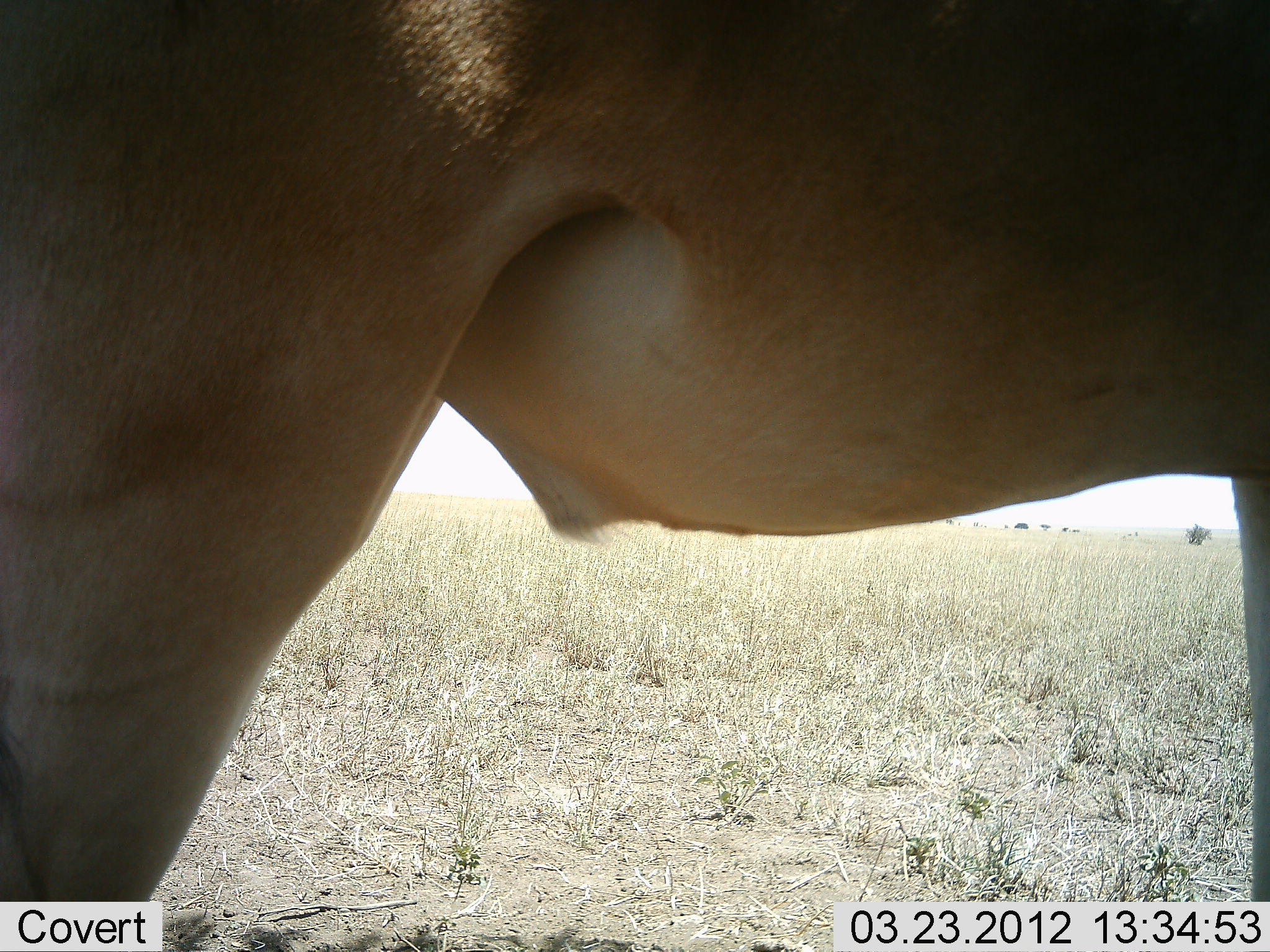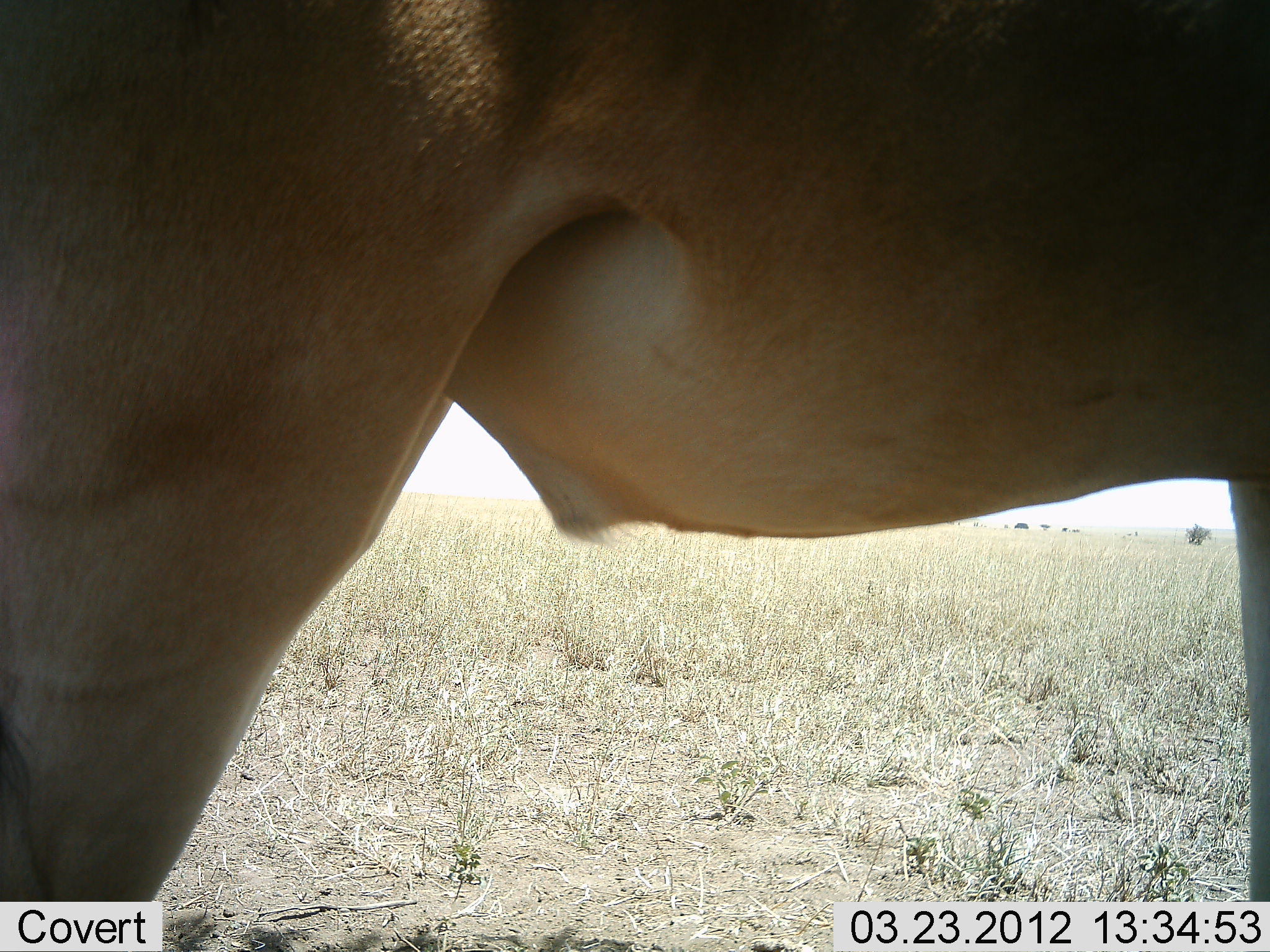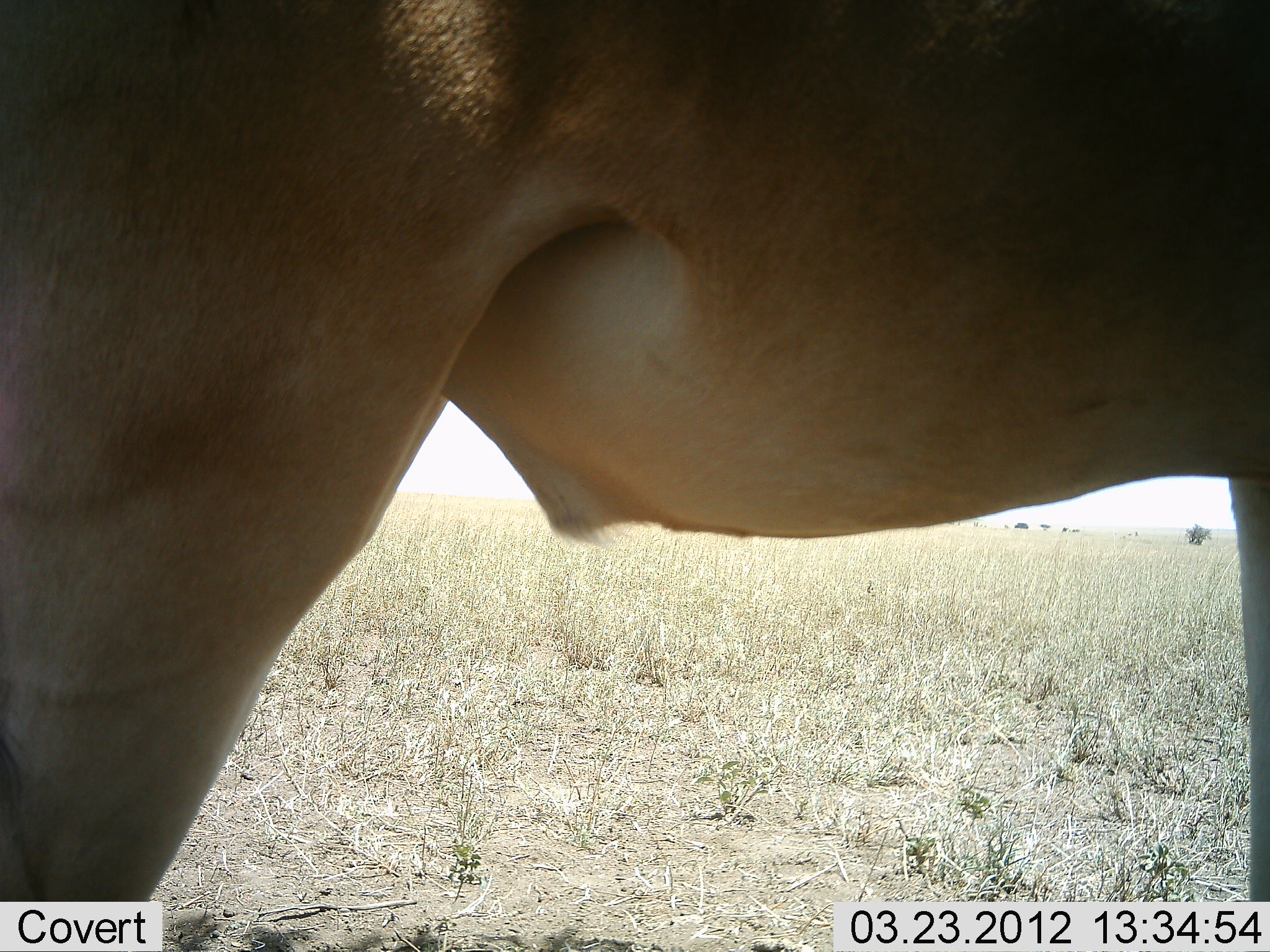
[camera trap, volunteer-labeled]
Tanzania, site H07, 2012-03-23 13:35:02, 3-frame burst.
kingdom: Animalia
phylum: Chordata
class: Mammalia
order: Artiodactyla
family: Bovidae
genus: Alcelaphus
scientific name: Alcelaphus buselaphus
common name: hartebeest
Hartebeest (Alcelaphus buselaphus), count 1. Behavior (volunteer vote fractions): standing 100%, resting 0%, moving 0%, interacting 0%. Young present (vote fraction): 0%. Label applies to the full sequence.